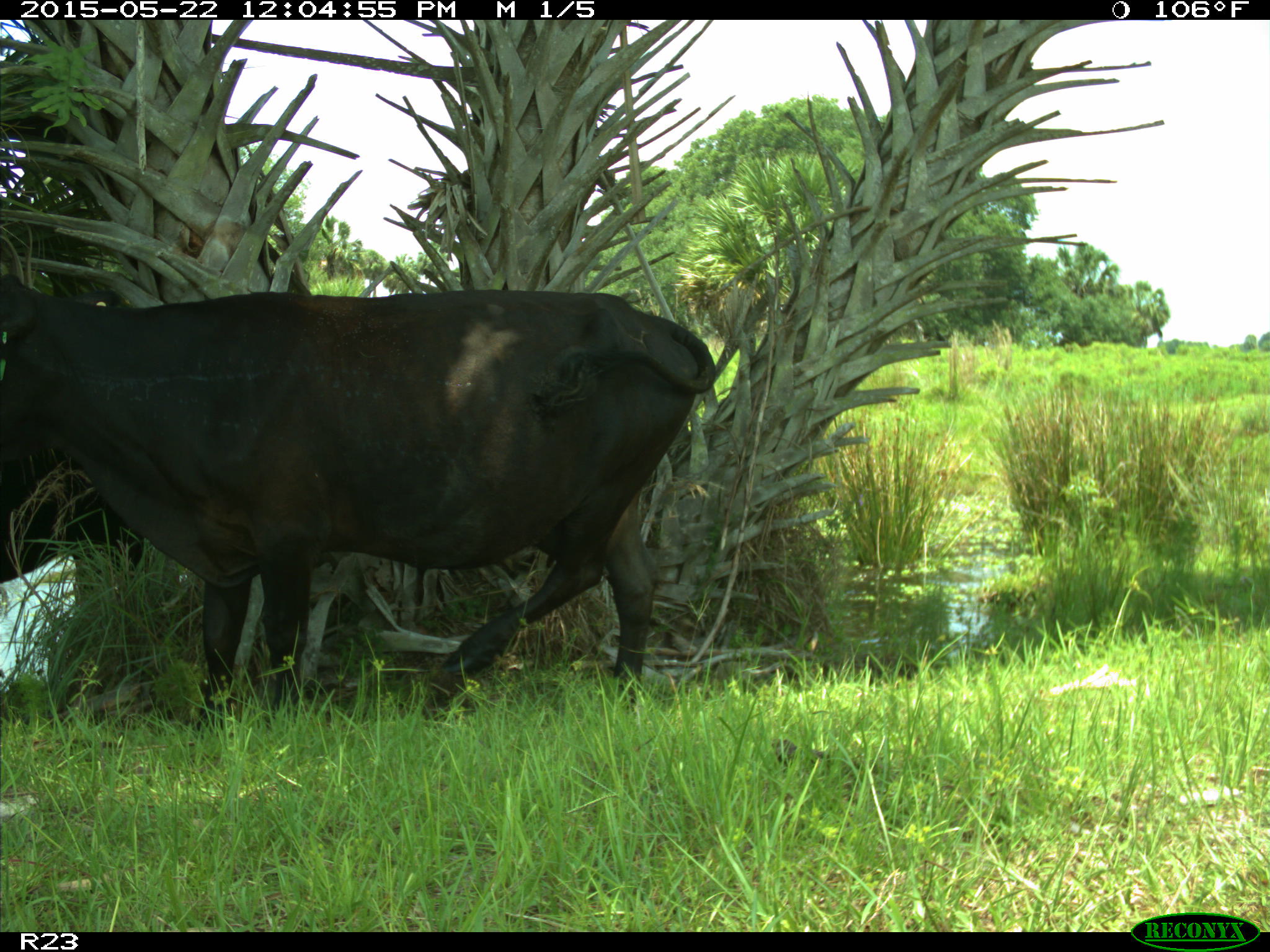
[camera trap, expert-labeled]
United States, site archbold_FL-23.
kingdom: Animalia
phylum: Chordata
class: Mammalia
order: Artiodactyla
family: Bovidae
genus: Bos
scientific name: Bos taurus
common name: domestic cow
Bos taurus (domestic cow).